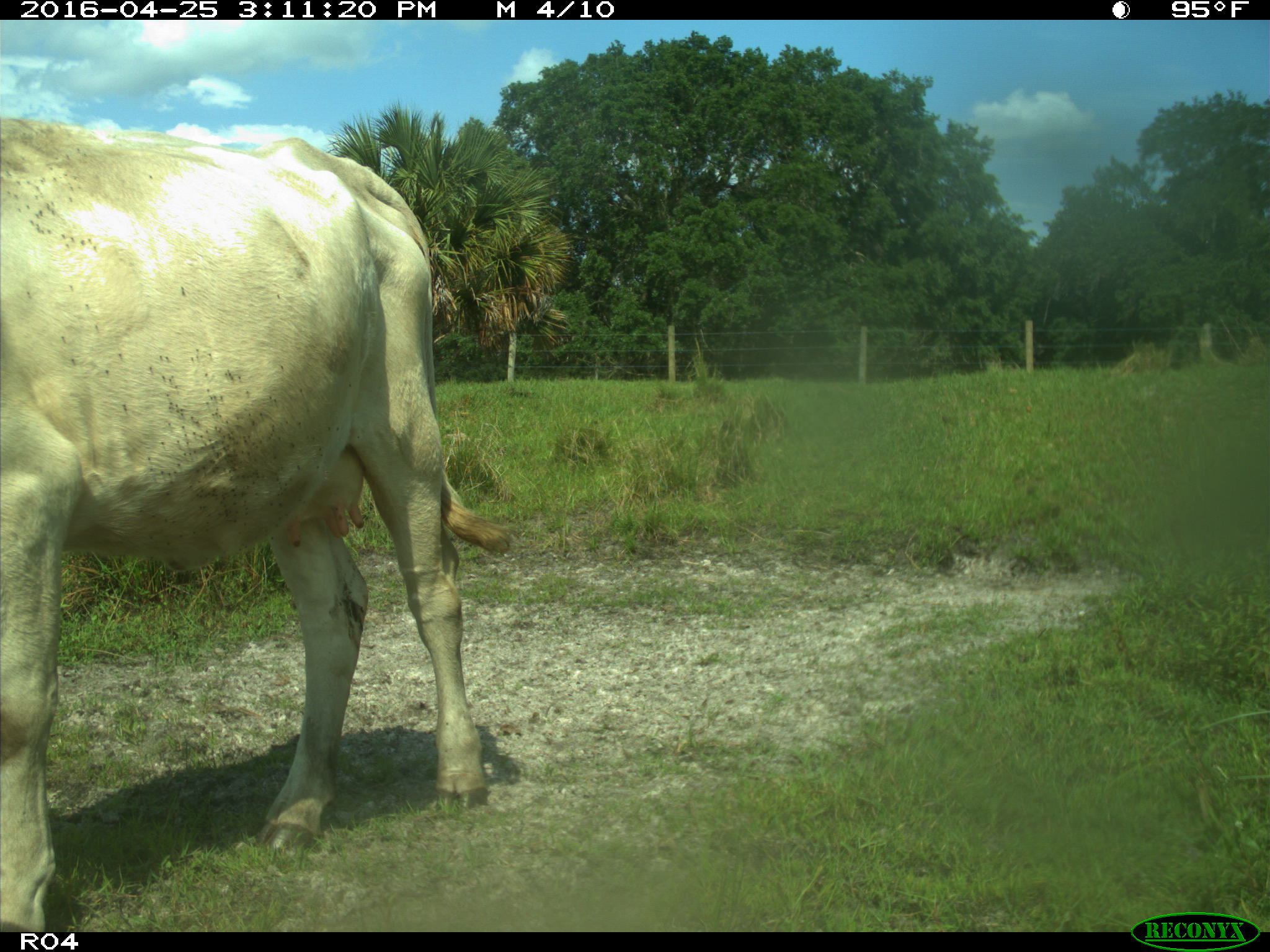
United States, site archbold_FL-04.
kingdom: Animalia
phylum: Chordata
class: Mammalia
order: Artiodactyla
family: Bovidae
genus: Bos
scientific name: Bos taurus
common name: domestic cow